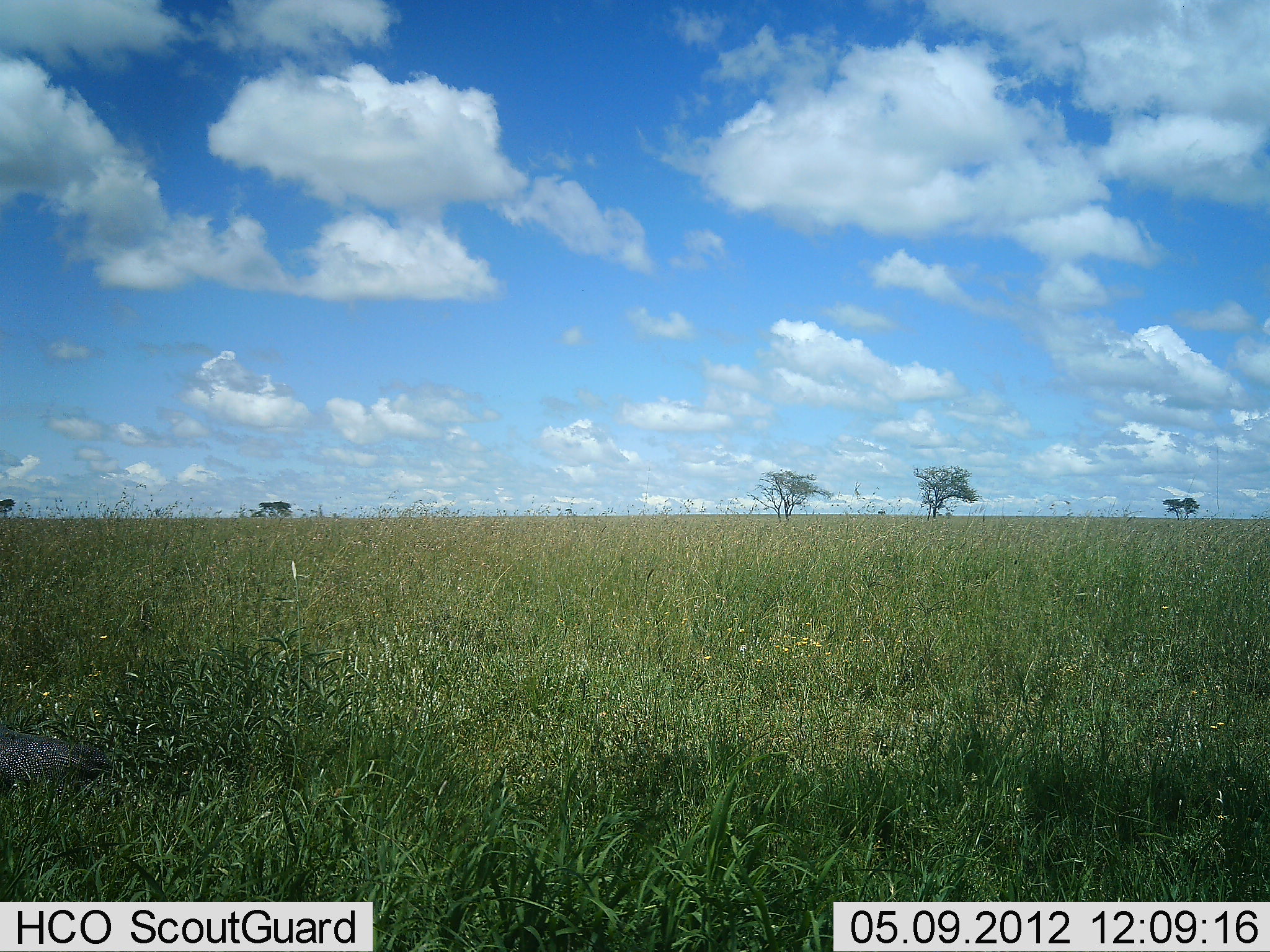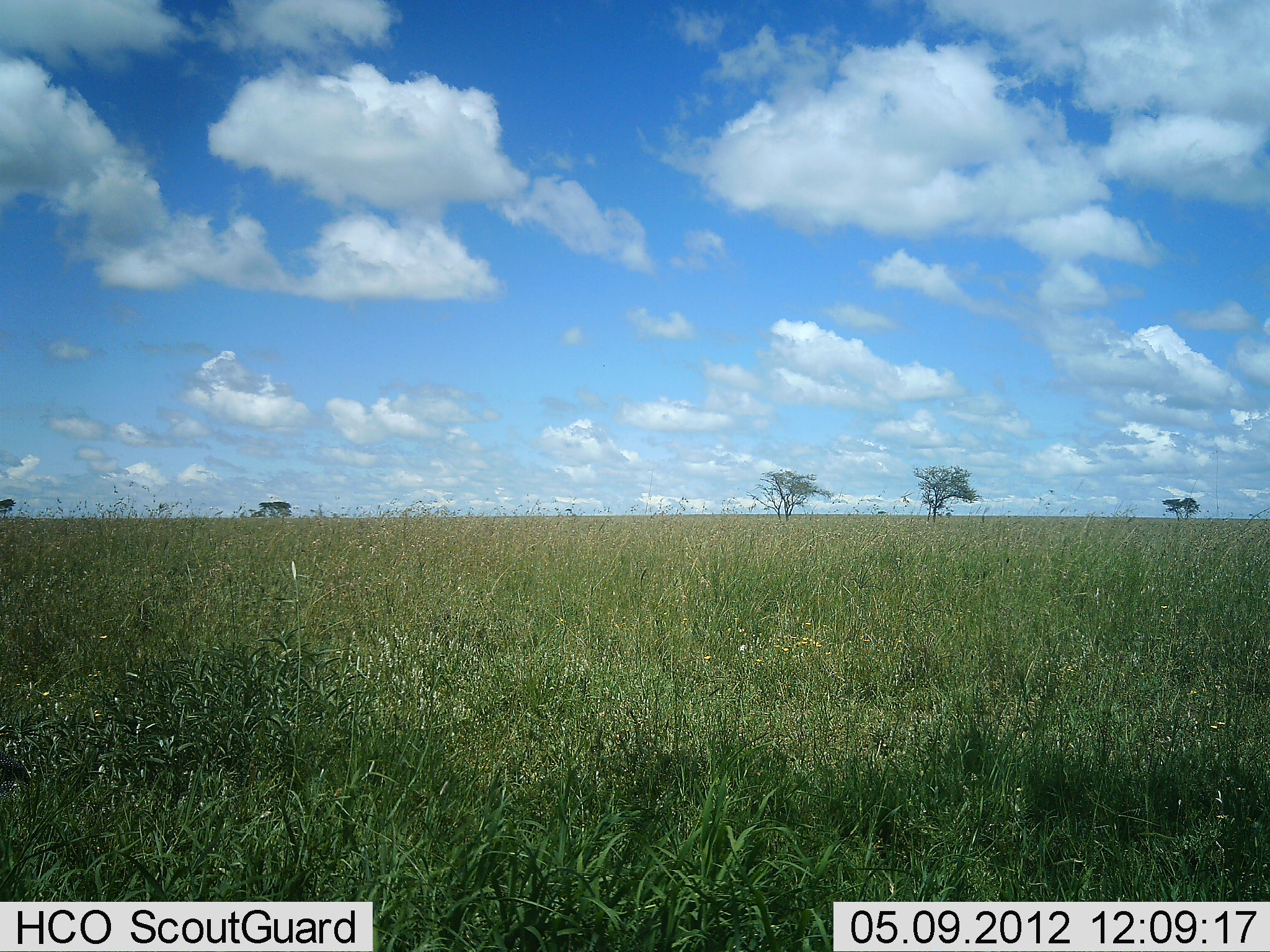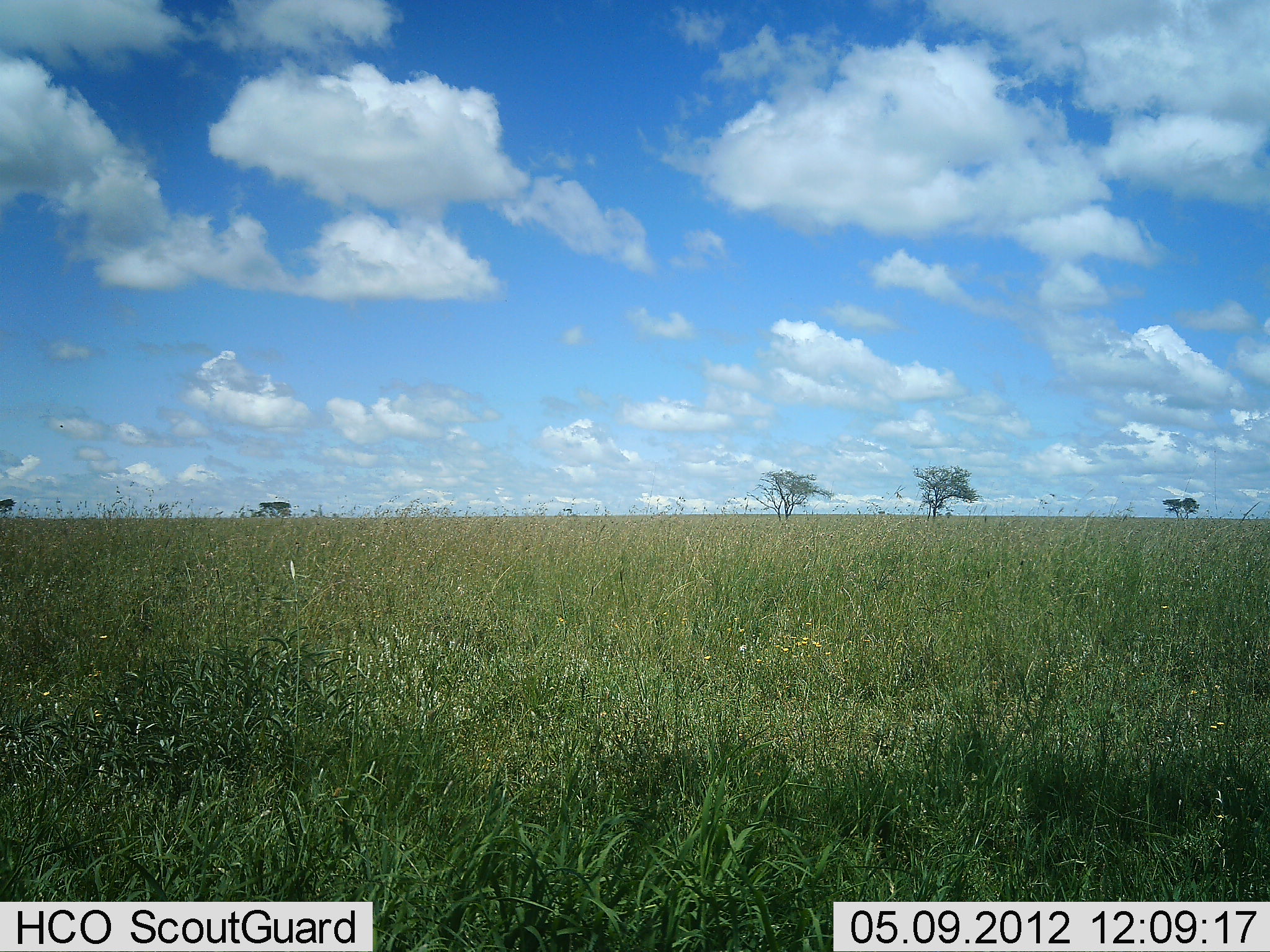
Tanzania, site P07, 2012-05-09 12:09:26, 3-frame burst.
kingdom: Animalia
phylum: Chordata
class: Aves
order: Galliformes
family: Numididae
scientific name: Numididae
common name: guinea fowl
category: guineafowl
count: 1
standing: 6%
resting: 0%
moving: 100%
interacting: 0%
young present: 0%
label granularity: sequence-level